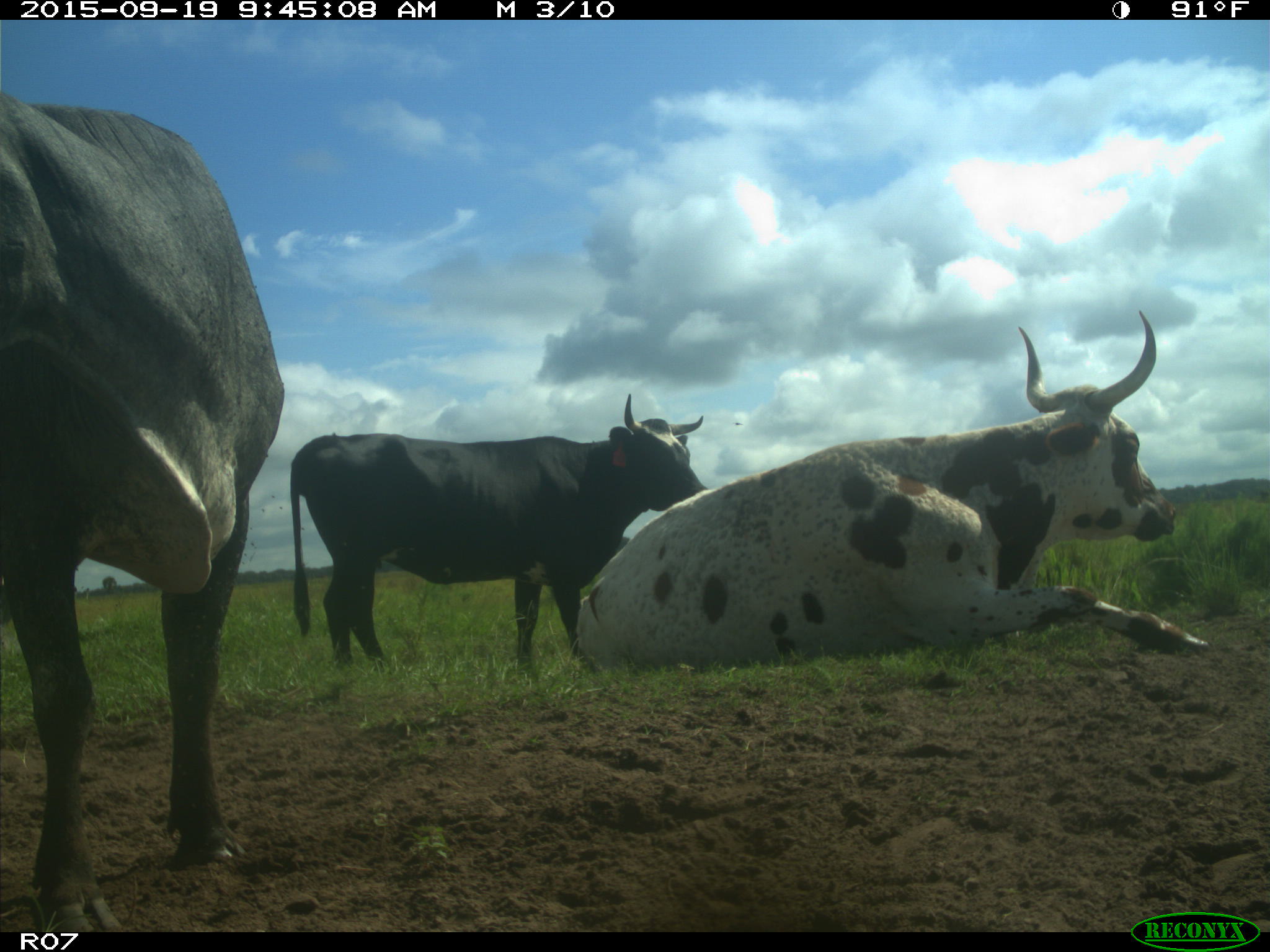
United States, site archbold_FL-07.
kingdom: Animalia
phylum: Chordata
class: Mammalia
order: Artiodactyla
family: Bovidae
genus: Bos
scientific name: Bos taurus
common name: domestic cow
Bos taurus (domestic cow).